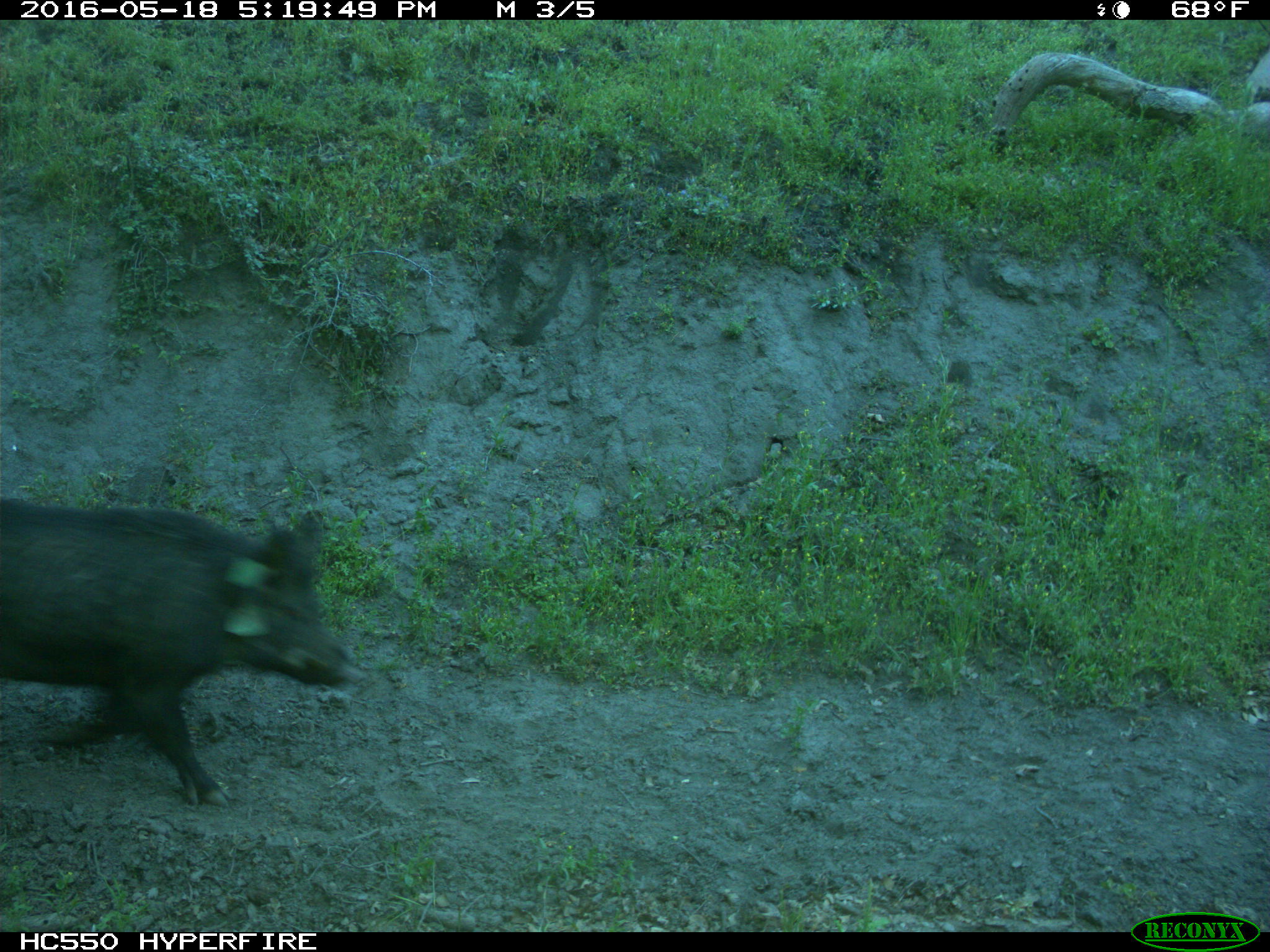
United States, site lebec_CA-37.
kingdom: Animalia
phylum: Chordata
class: Mammalia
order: Artiodactyla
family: Suidae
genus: Sus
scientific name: Sus scrofa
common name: wild boar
Sus scrofa (wild boar).